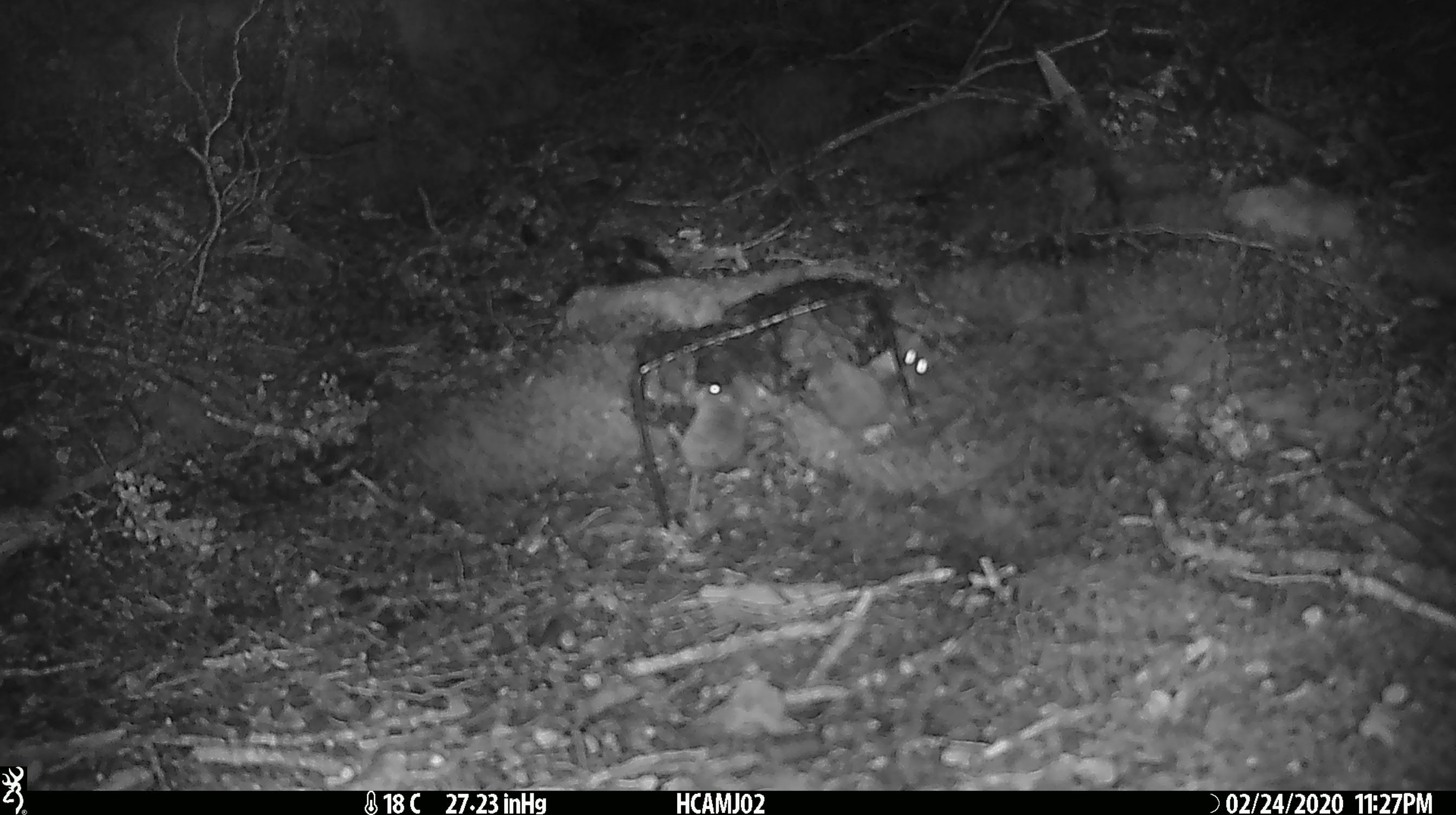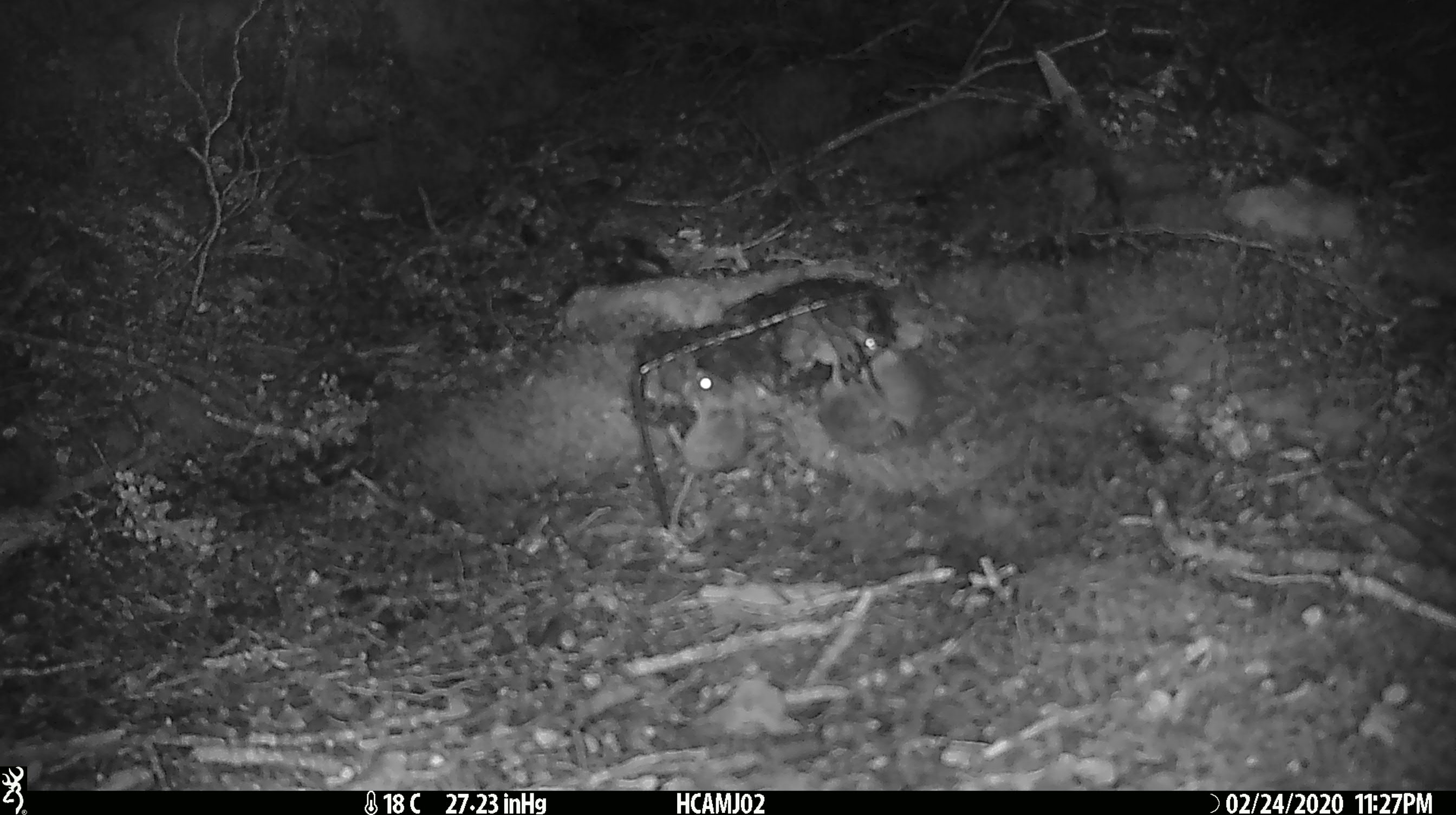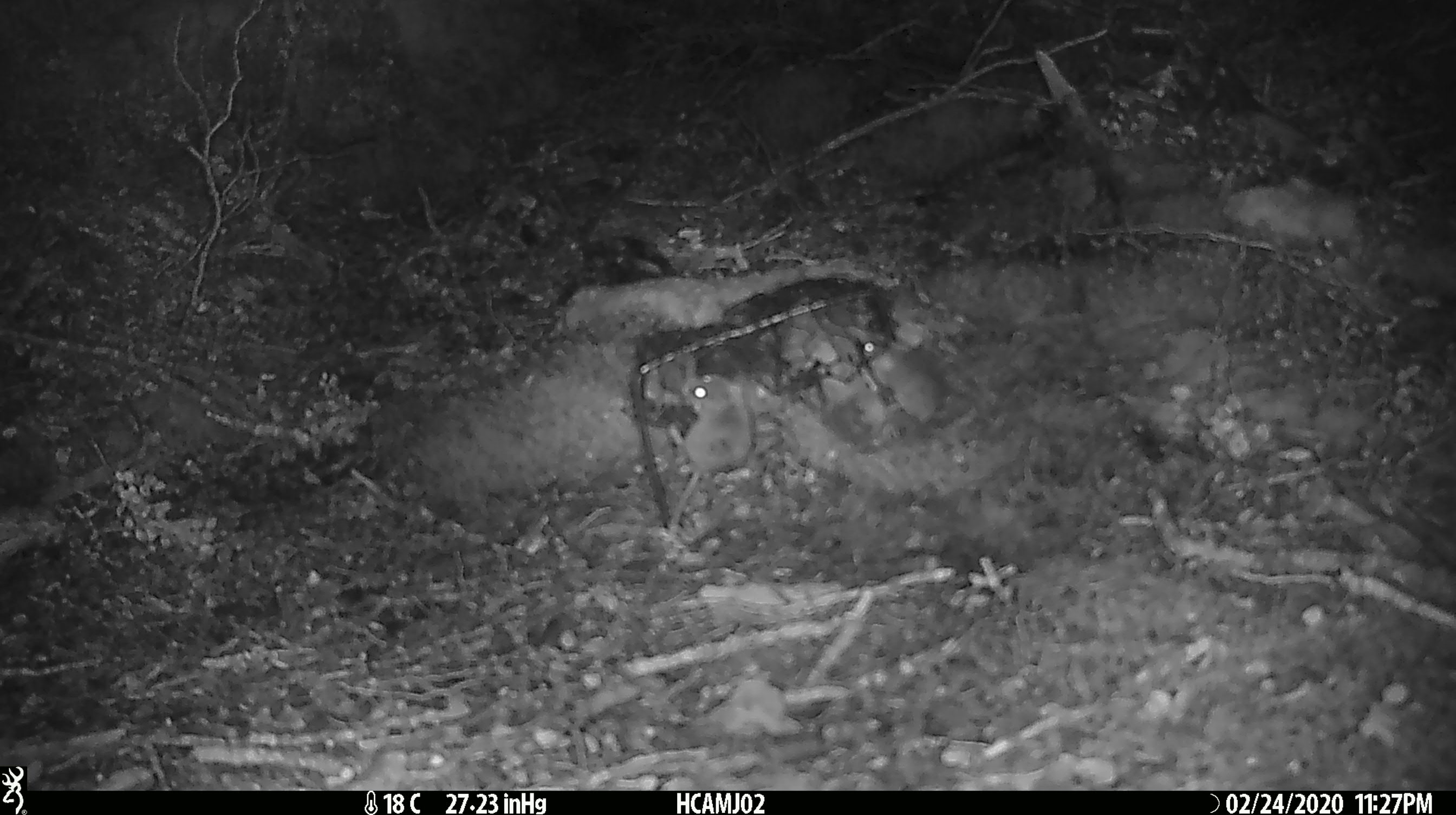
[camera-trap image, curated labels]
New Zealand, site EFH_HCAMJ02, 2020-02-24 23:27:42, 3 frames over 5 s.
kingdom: Animalia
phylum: Chordata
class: Mammalia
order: Rodentia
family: Muridae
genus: Mus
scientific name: Mus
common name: mouse